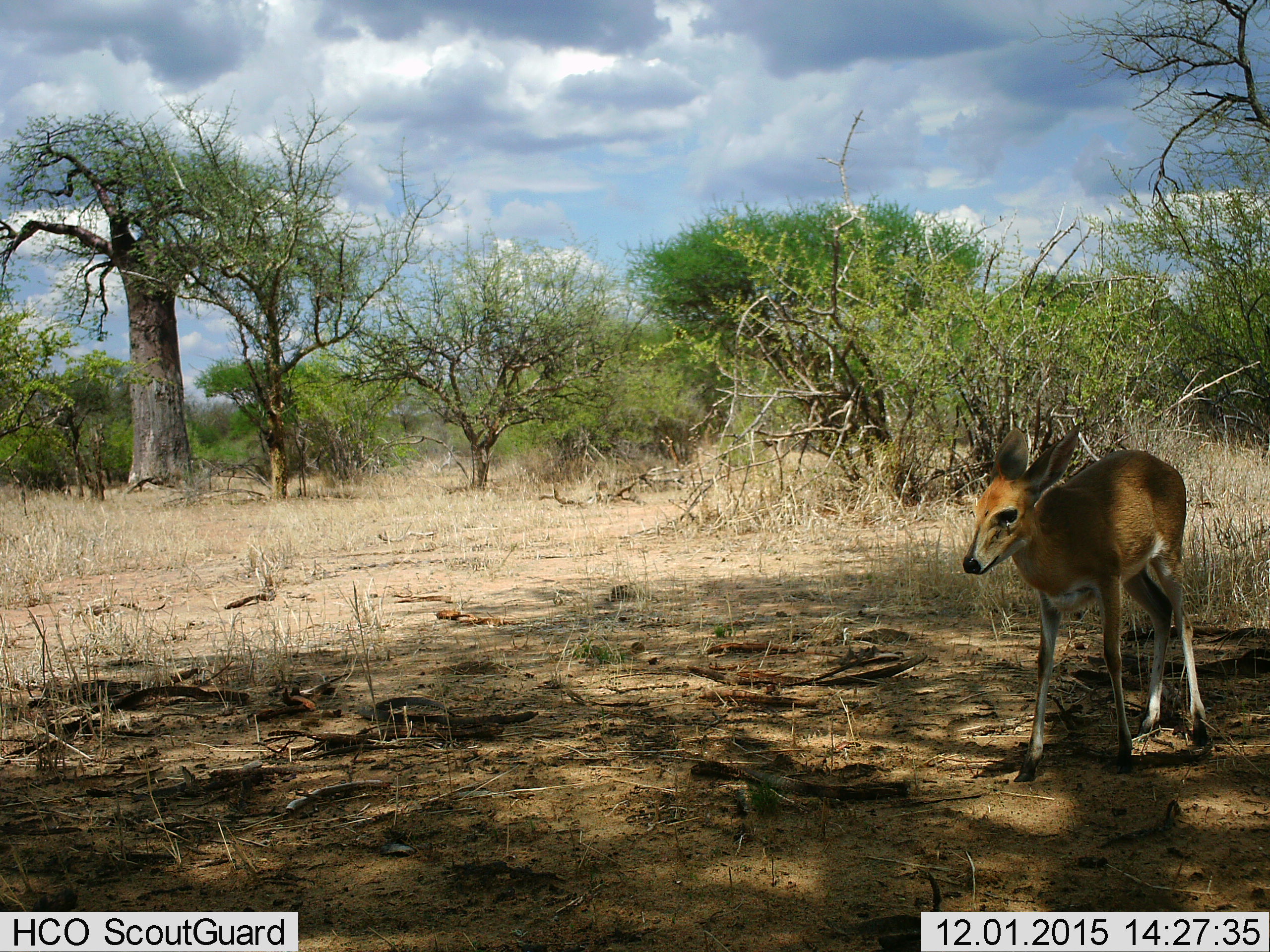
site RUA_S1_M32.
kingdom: Animalia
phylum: Chordata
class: Mammalia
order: Artiodactyla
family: Bovidae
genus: Sylvicapra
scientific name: Sylvicapra grimmia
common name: common duiker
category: duikercommongrey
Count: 1.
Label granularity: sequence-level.